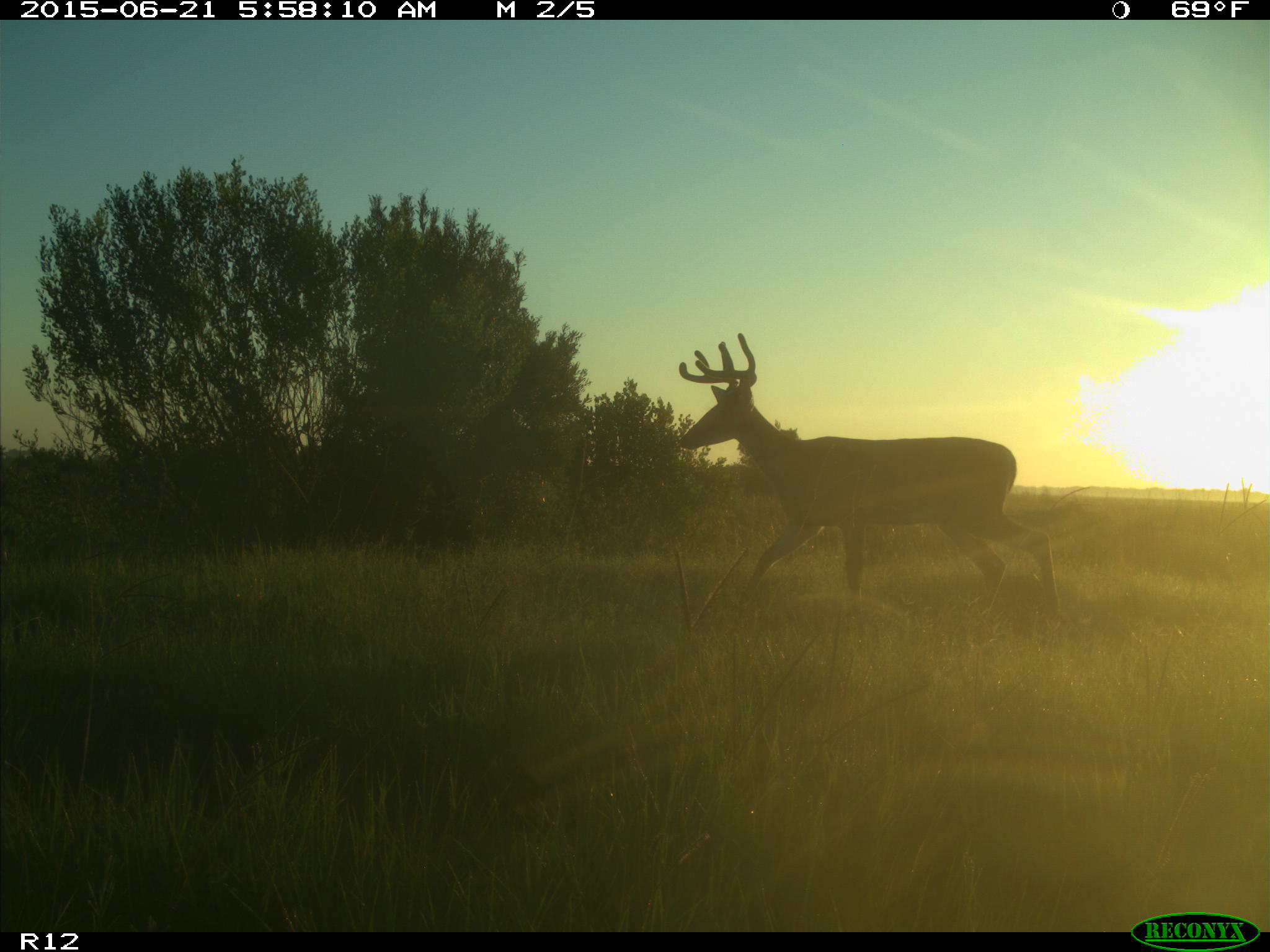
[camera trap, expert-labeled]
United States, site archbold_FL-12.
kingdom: Animalia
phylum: Chordata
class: Mammalia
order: Artiodactyla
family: Cervidae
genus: Odocoileus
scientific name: Odocoileus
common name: deer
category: unidentified deer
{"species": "unidentified deer (deer) (Odocoileus)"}